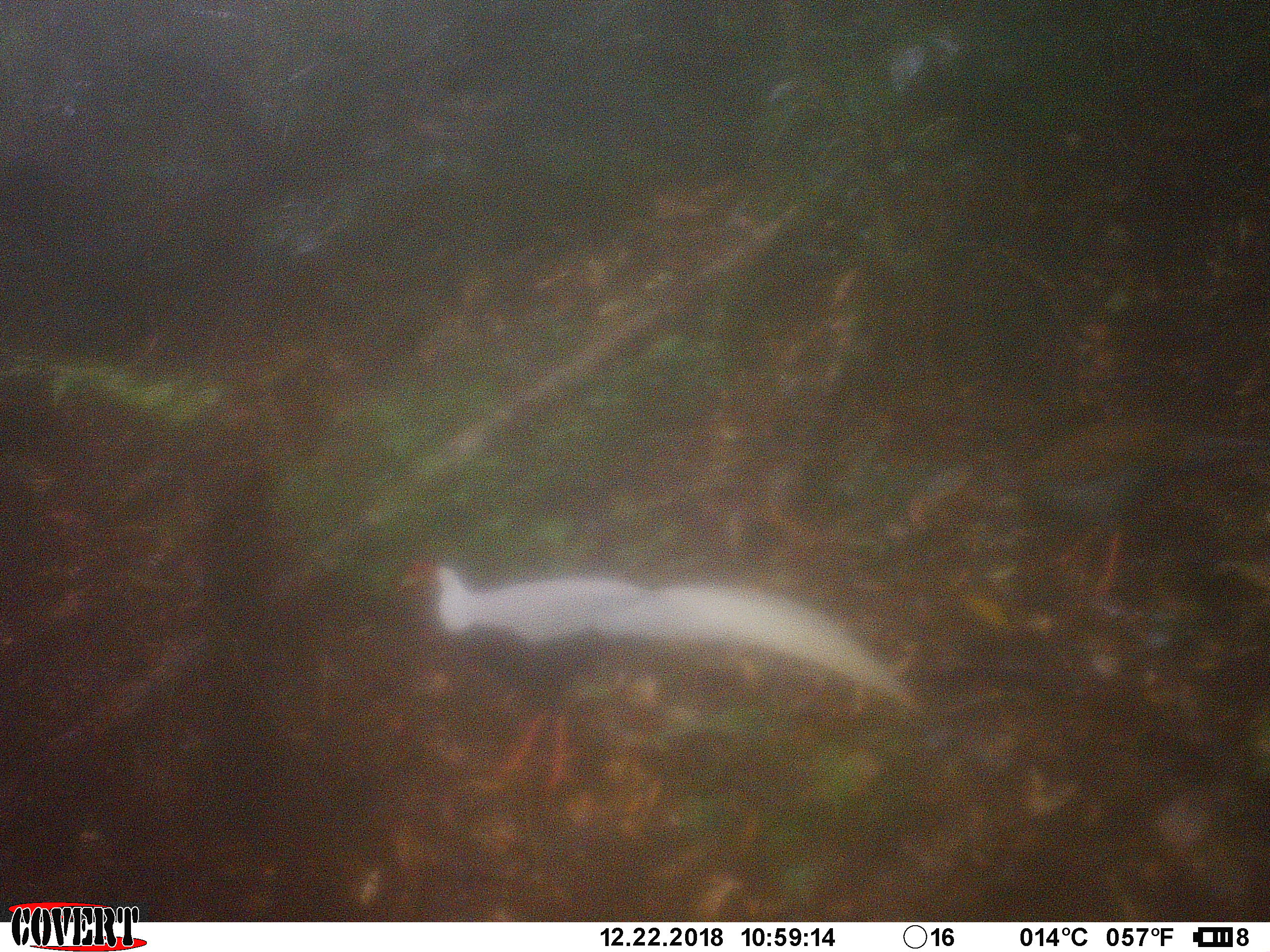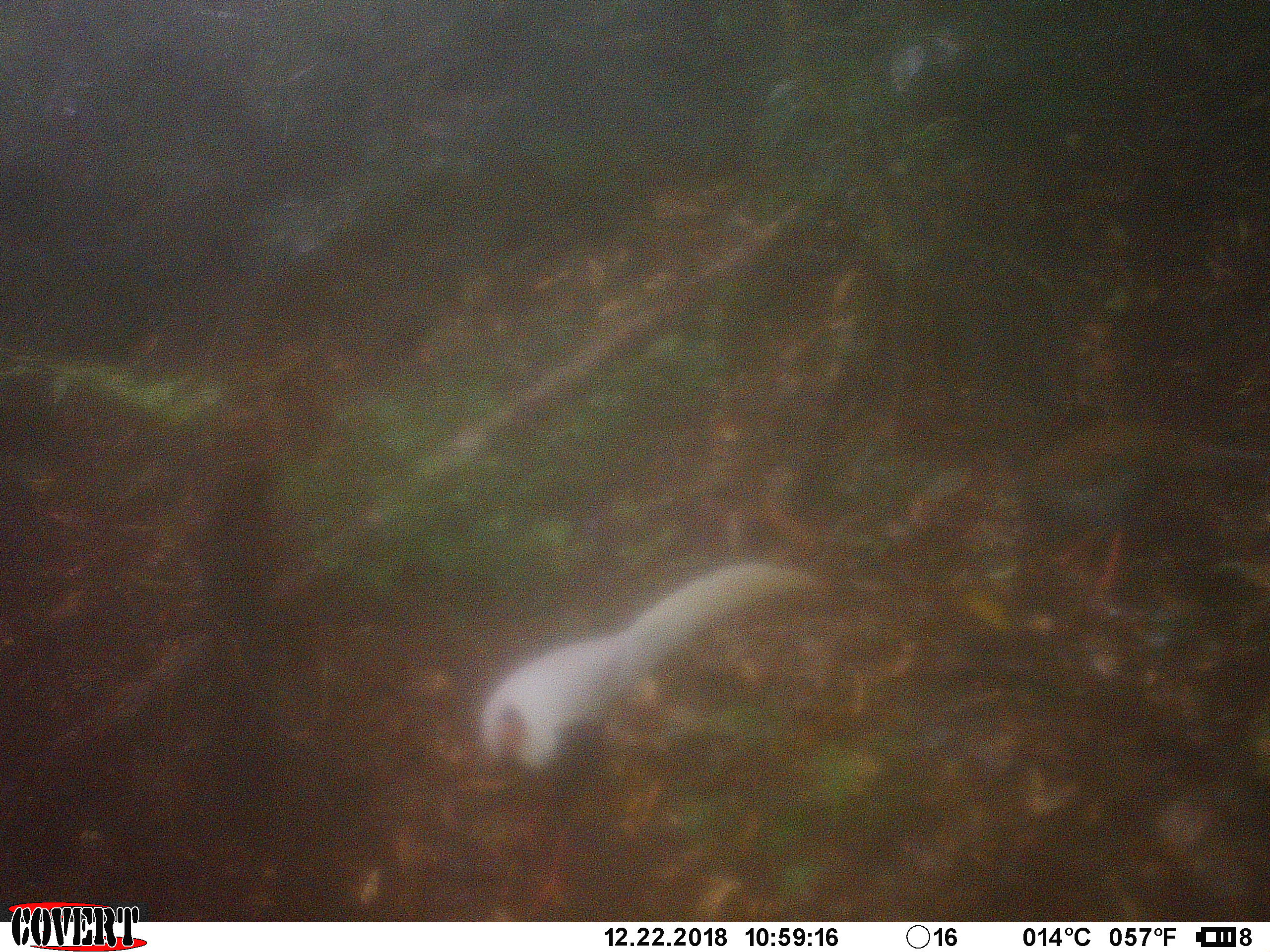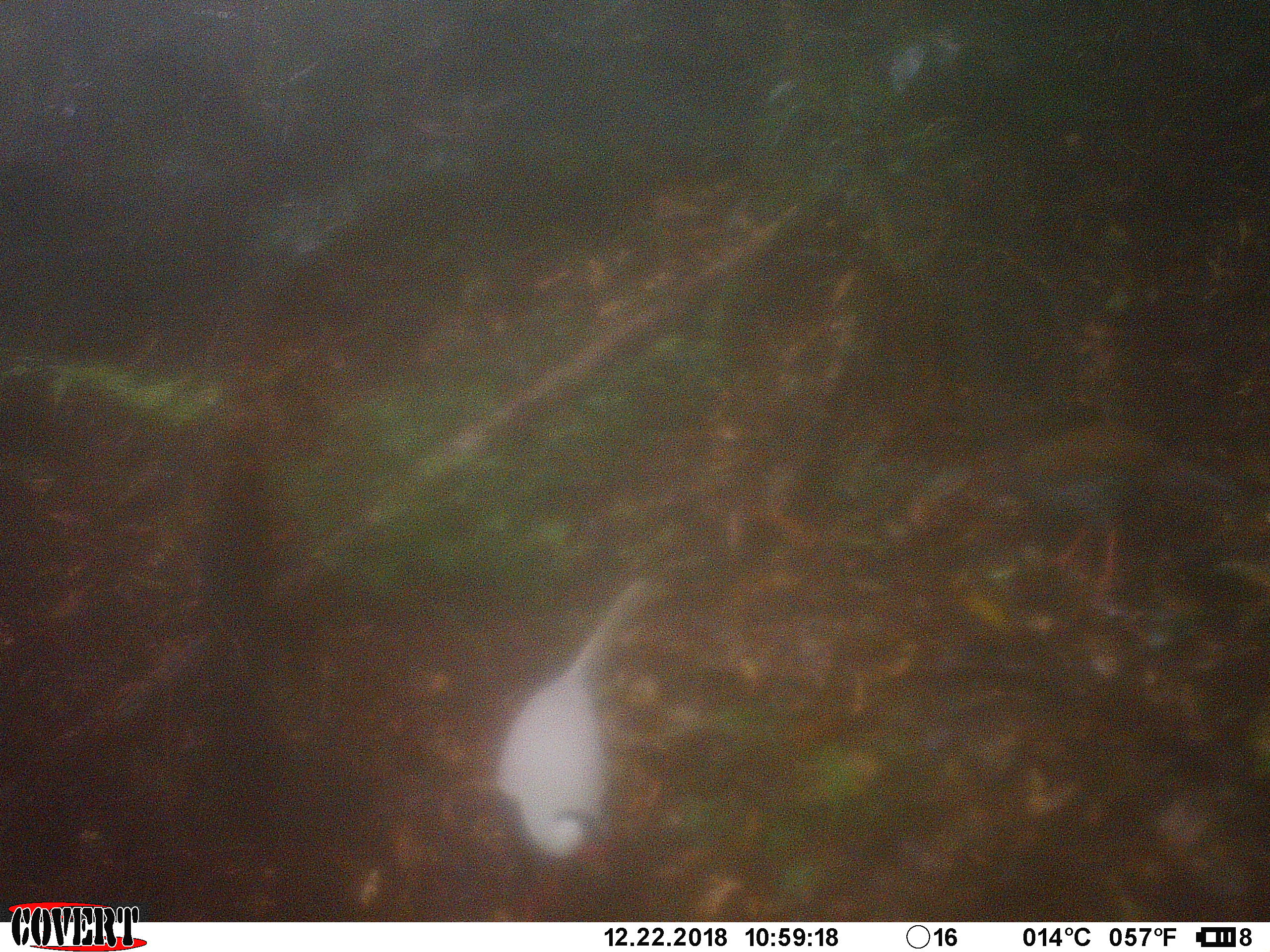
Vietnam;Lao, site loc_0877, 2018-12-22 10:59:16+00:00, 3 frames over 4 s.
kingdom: Animalia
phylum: Chordata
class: Aves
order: Galliformes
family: Phasianidae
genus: Lophura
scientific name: Lophura nycthemera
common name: silver pheasant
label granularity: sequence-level